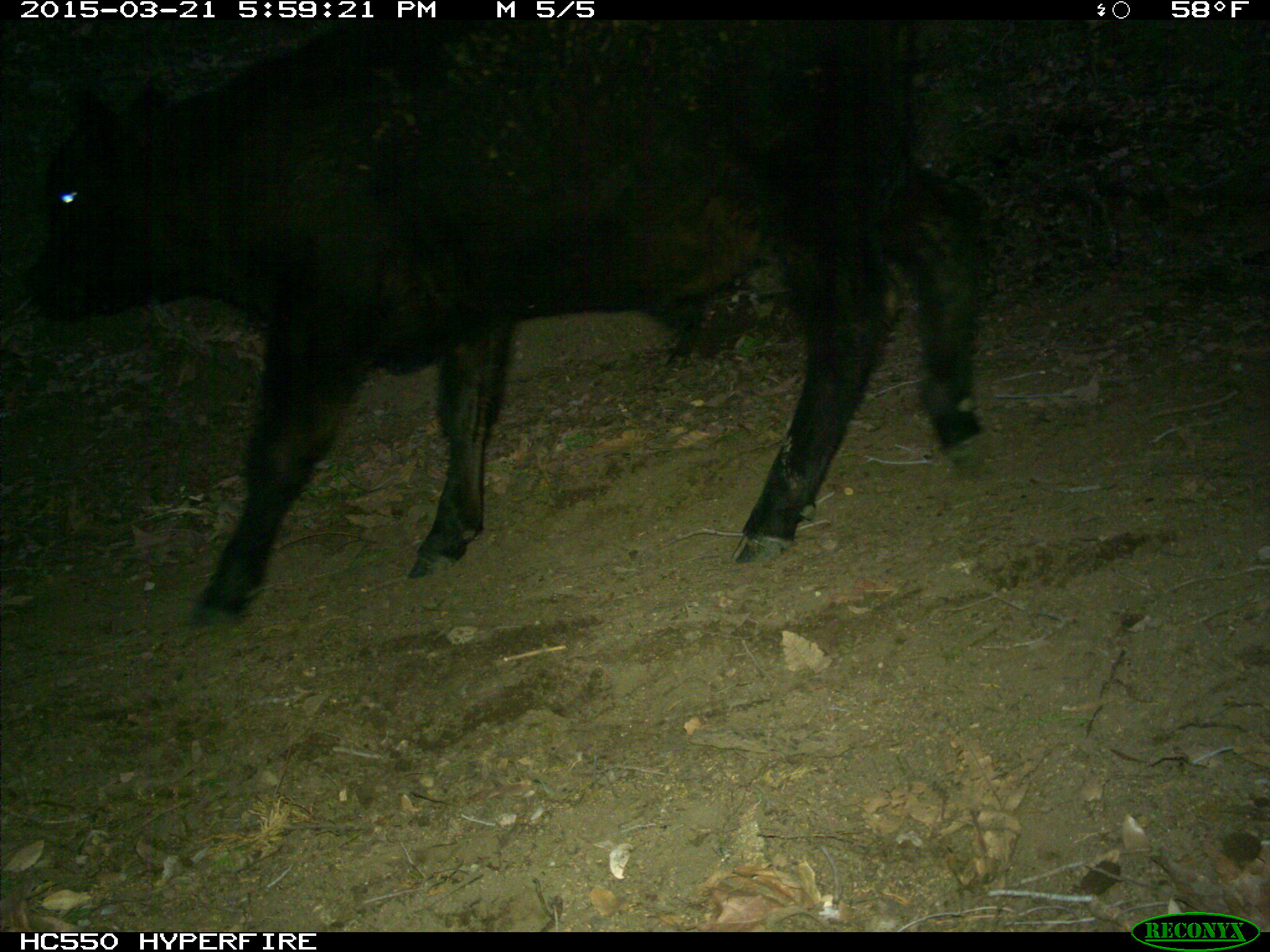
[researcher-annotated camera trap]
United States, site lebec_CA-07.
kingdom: Animalia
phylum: Chordata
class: Mammalia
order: Artiodactyla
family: Bovidae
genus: Bos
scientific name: Bos taurus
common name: domestic cow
Bos taurus (domestic cow).